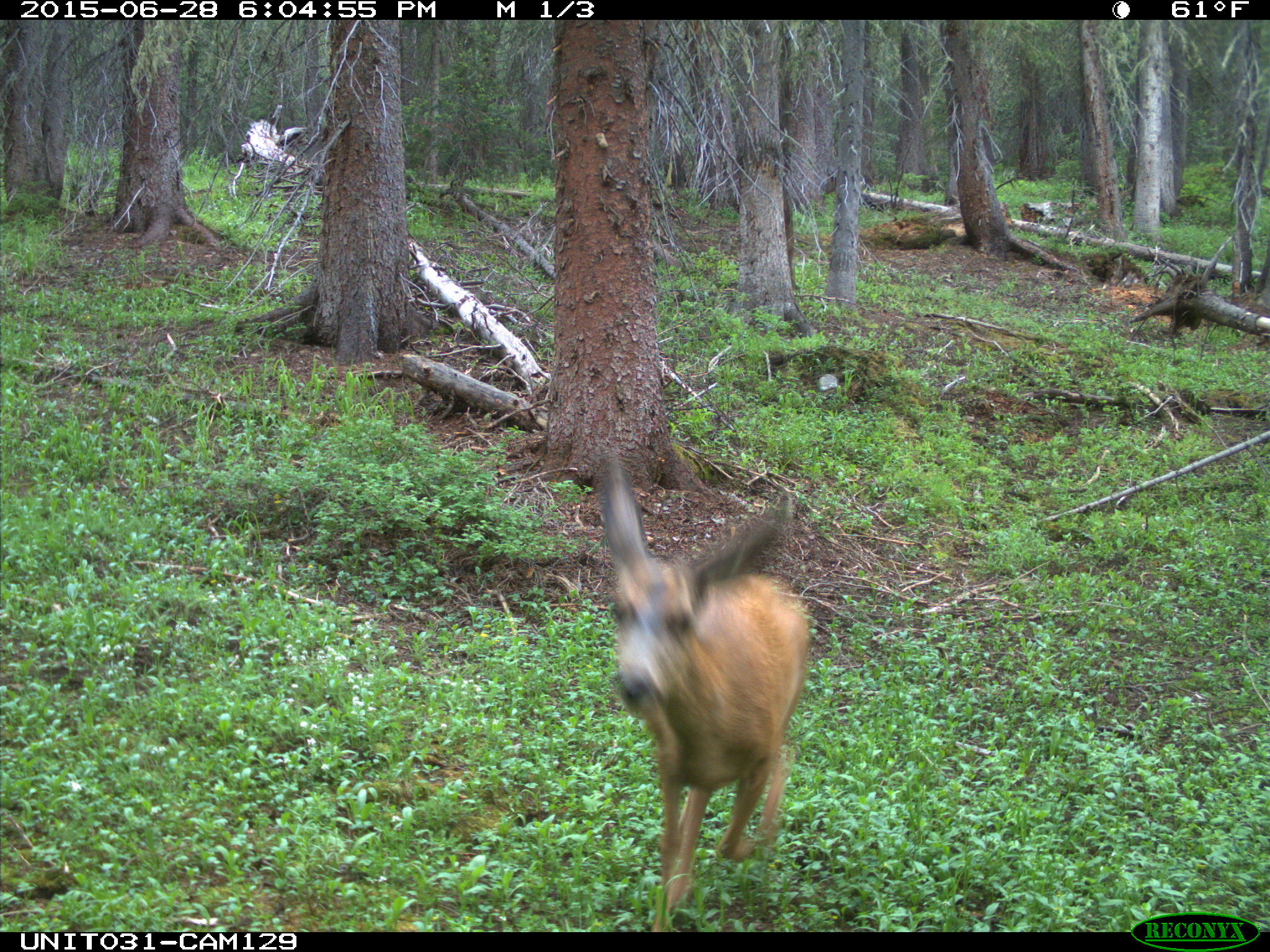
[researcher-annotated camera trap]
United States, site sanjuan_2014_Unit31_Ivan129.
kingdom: Animalia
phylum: Chordata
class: Mammalia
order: Artiodactyla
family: Cervidae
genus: Odocoileus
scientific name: Odocoileus hemionus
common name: mule deer